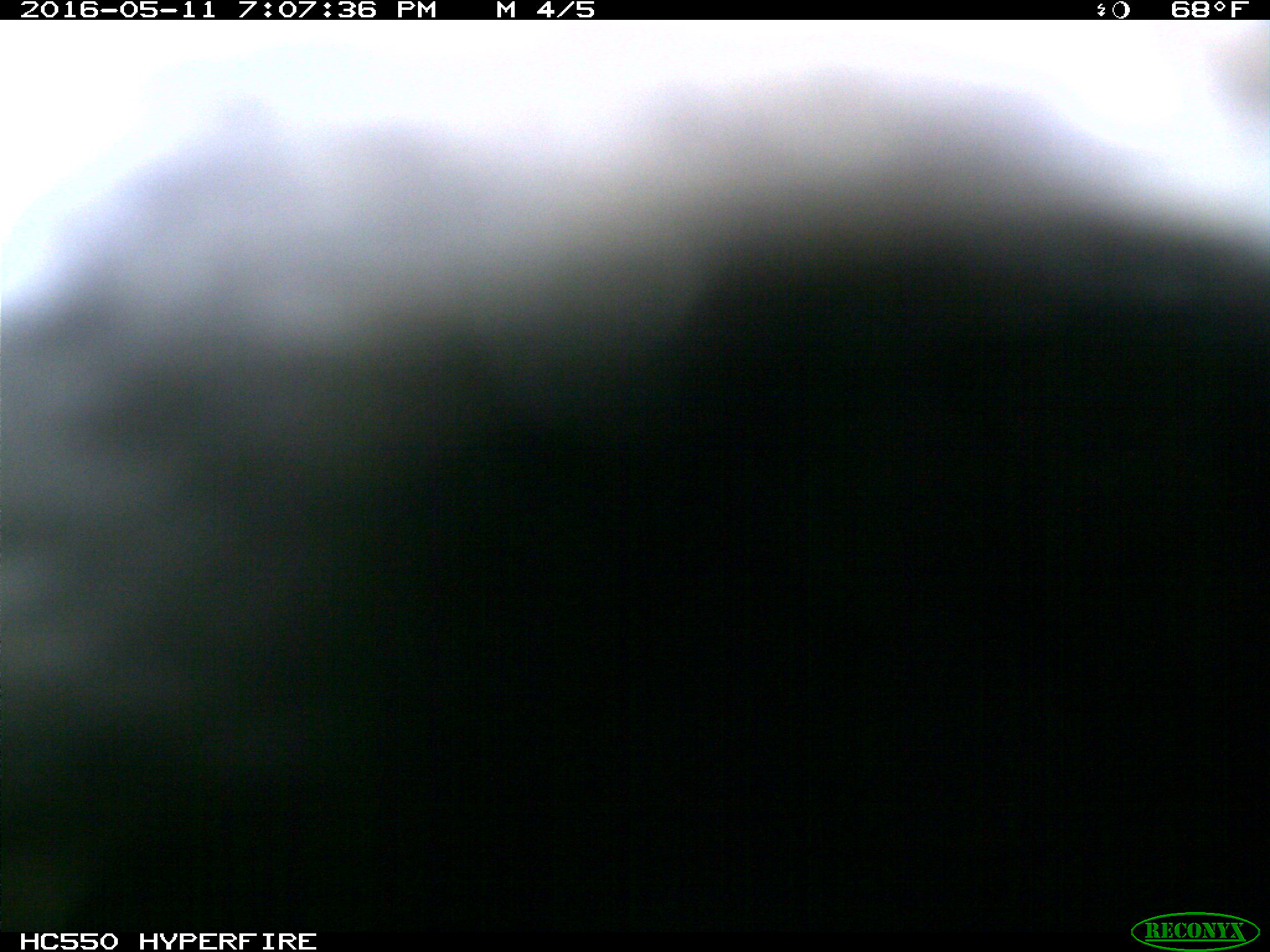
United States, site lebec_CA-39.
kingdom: Animalia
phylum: Chordata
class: Mammalia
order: Artiodactyla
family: Bovidae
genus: Bos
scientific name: Bos taurus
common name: domestic cow